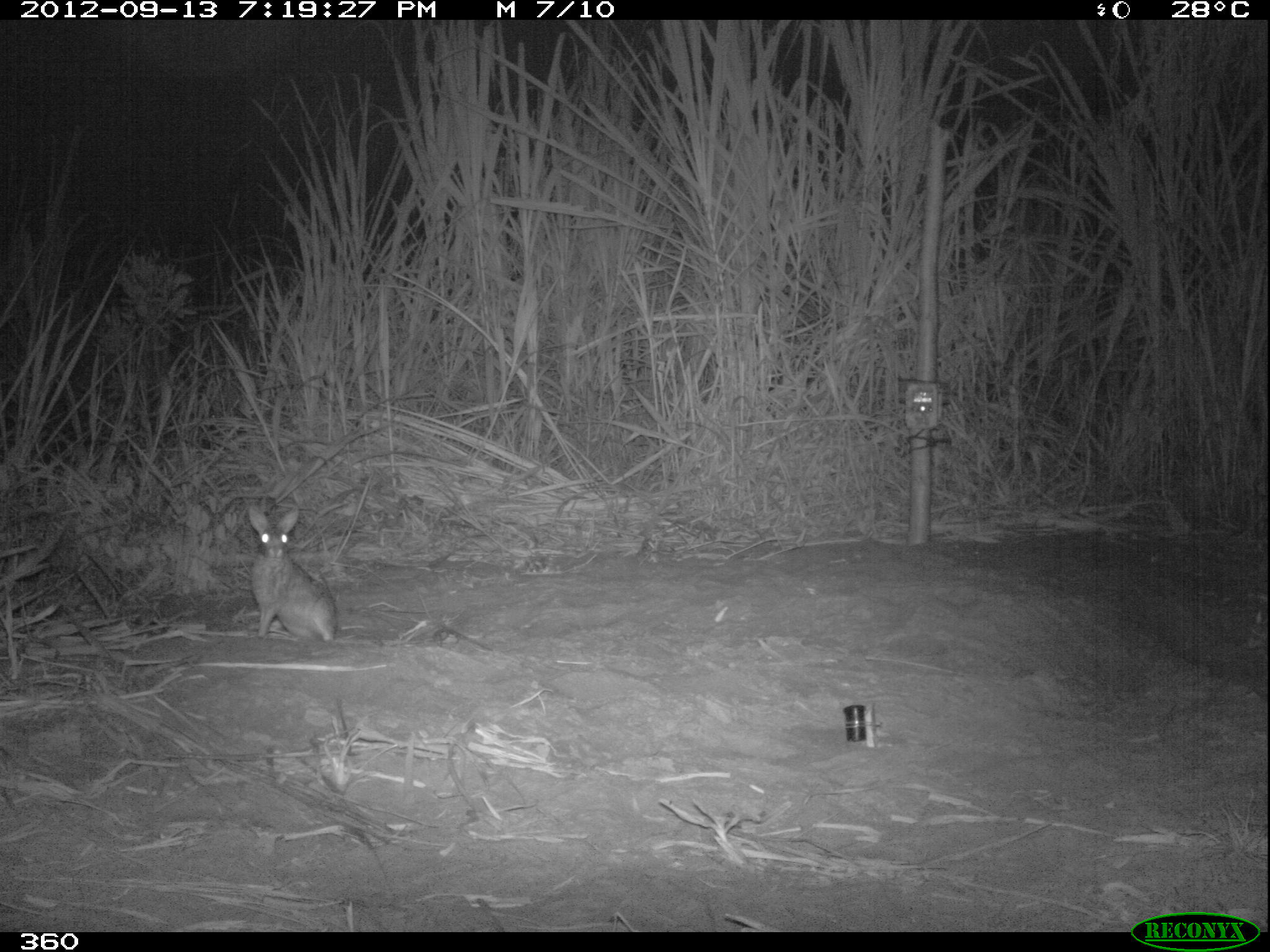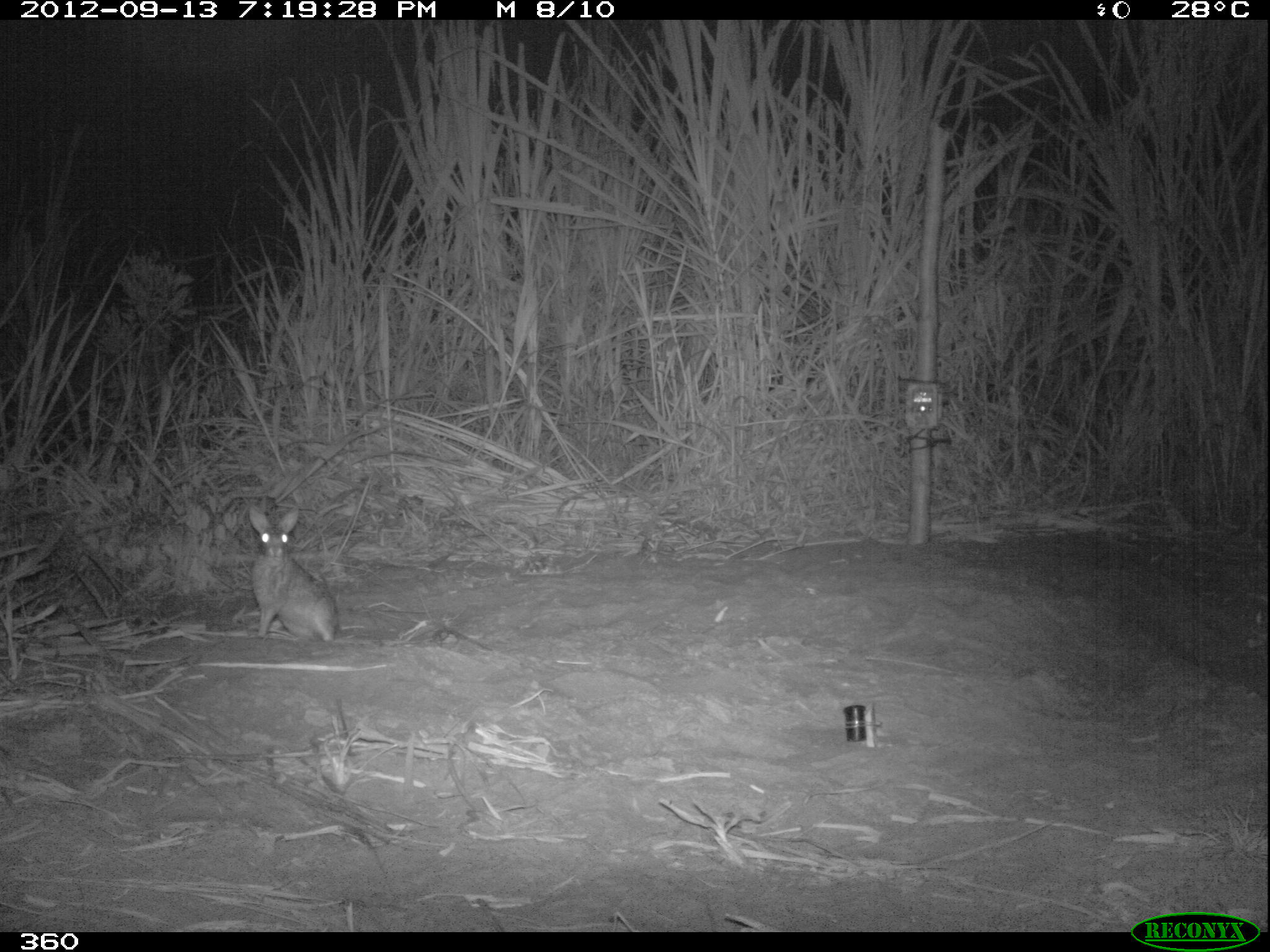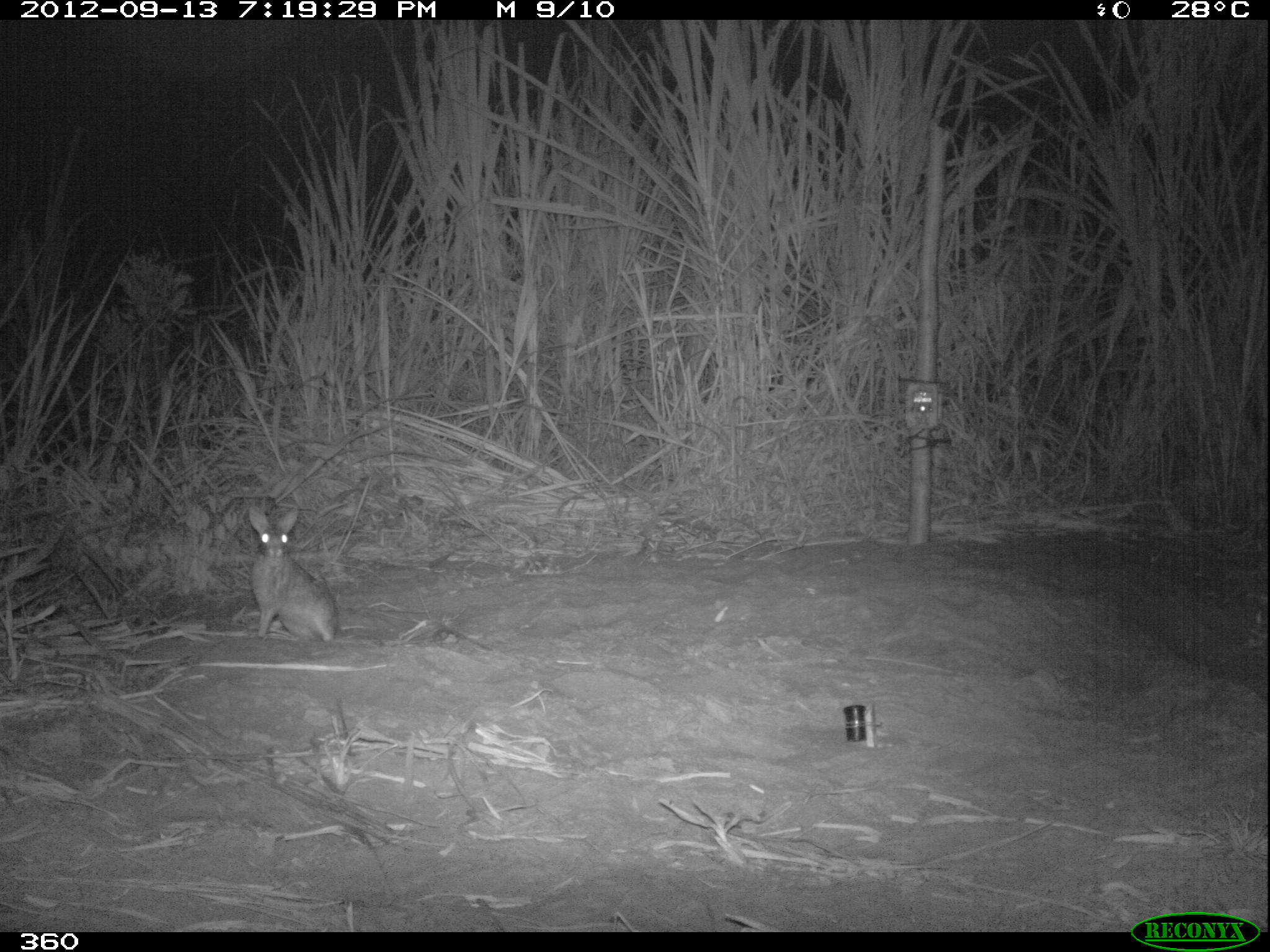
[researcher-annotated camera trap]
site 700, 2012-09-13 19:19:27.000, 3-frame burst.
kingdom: Animalia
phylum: Chordata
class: Mammalia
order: Lagomorpha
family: Leporidae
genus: Sylvilagus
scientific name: Sylvilagus brasiliensis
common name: tapeti